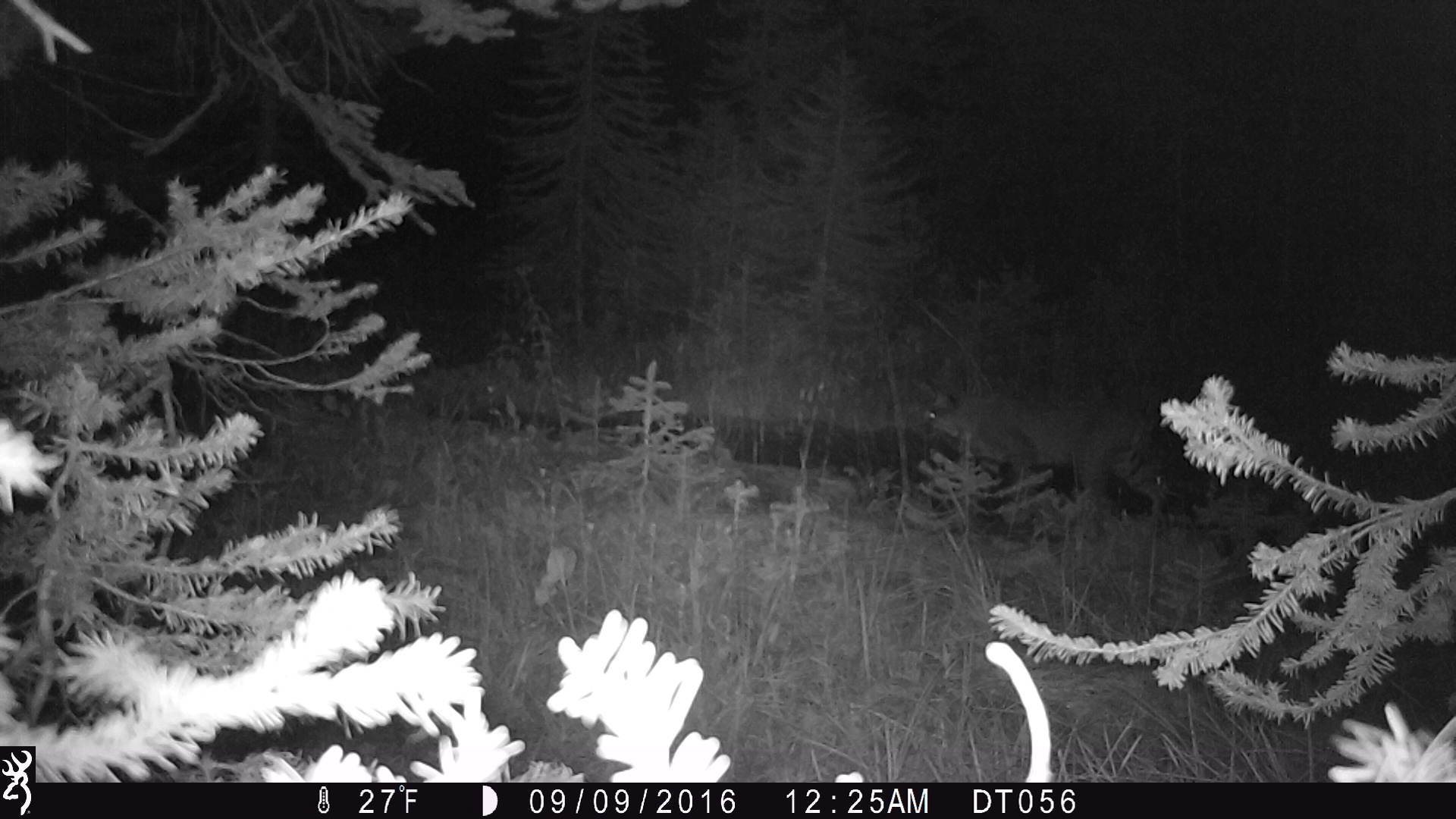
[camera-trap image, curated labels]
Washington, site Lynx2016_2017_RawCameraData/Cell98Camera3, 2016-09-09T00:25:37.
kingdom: Animalia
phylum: Chordata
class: Mammalia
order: Carnivora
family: Felidae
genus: Lynx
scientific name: Lynx rufus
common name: bobcat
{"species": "Lynx rufus (bobcat)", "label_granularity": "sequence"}